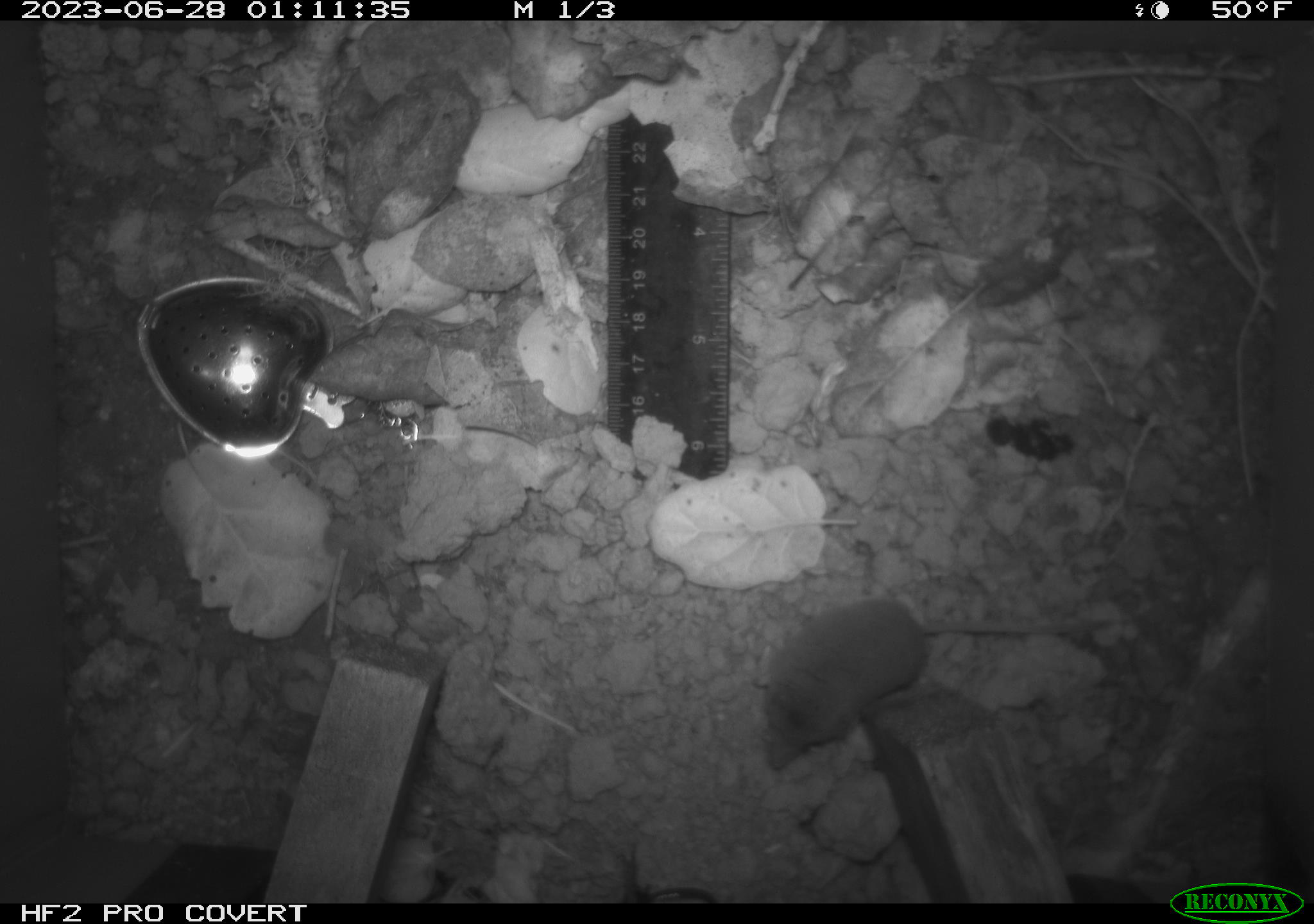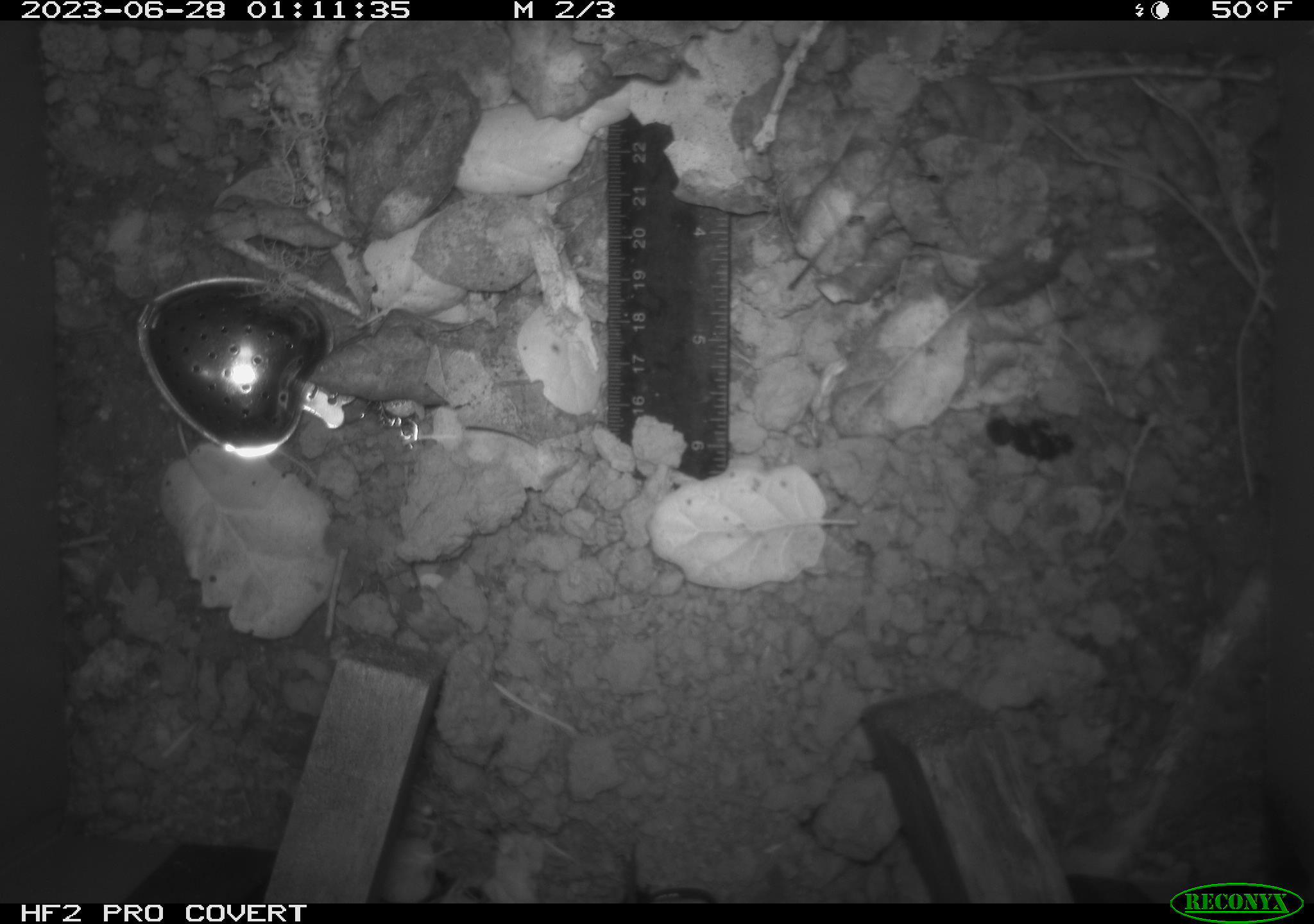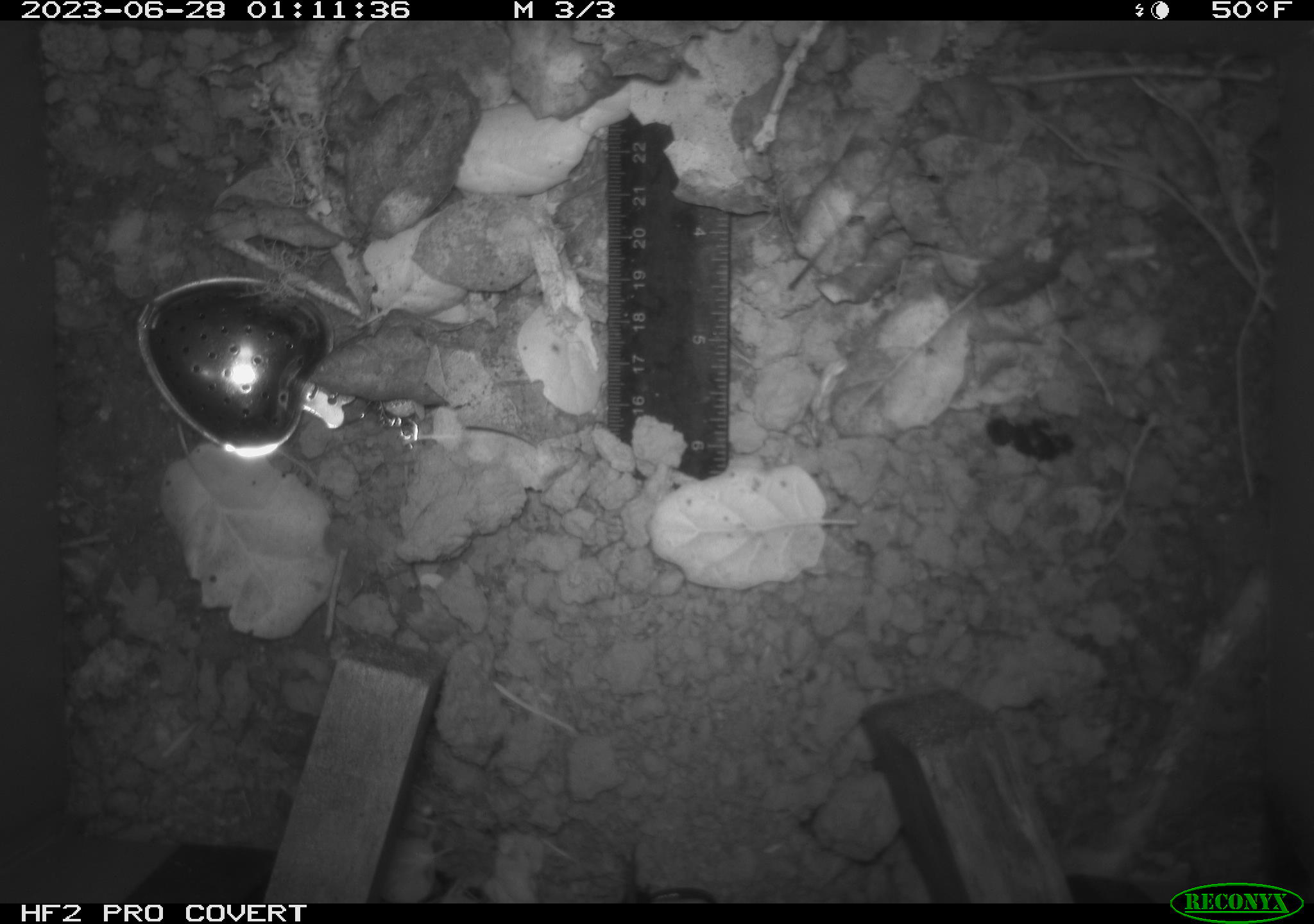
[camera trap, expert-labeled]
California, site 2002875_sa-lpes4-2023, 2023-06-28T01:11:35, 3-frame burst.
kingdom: Animalia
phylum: Chordata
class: Mammalia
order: Eulipotyphla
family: Soricidae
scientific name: Soricidae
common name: shrews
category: soricidae family